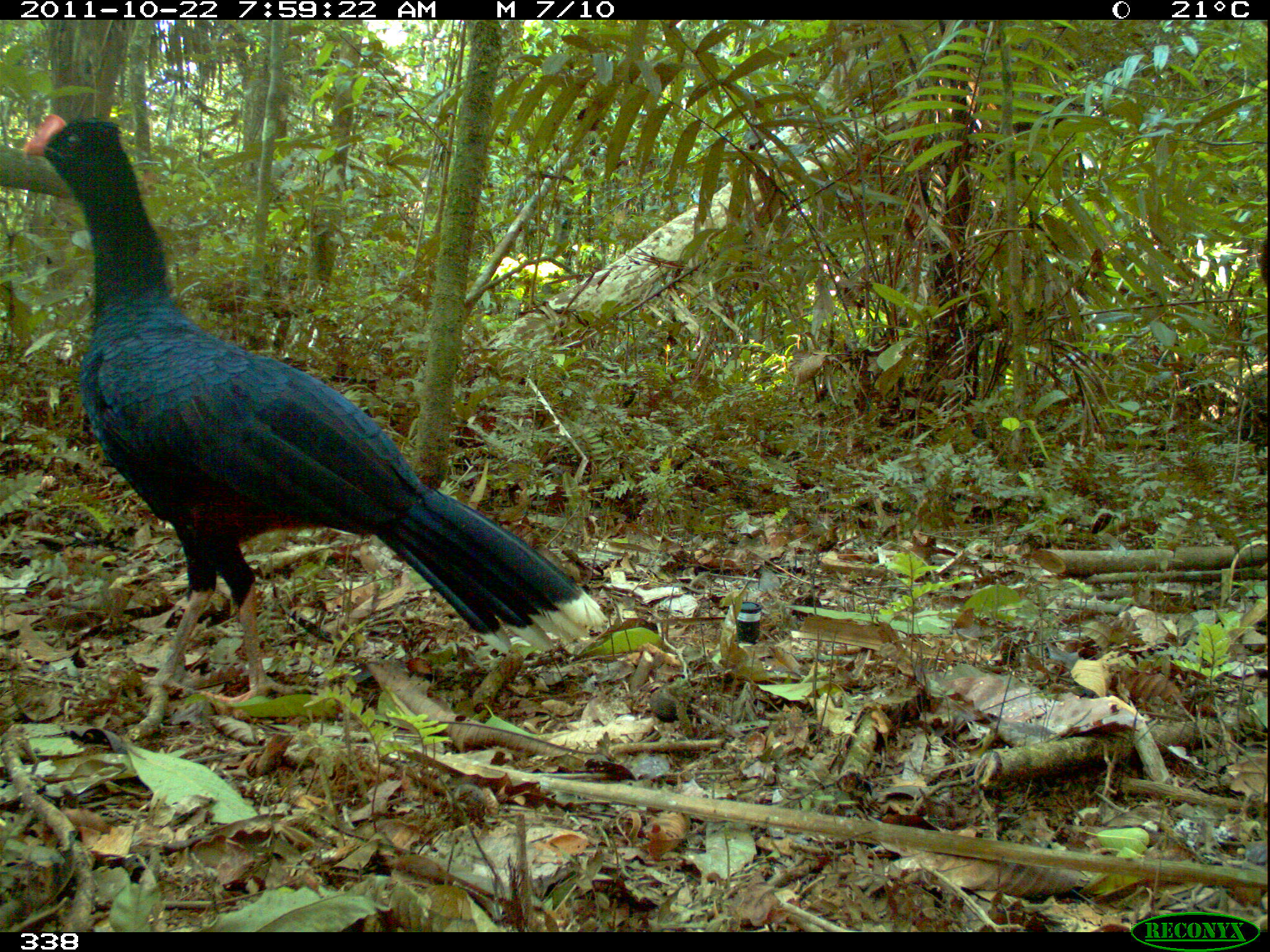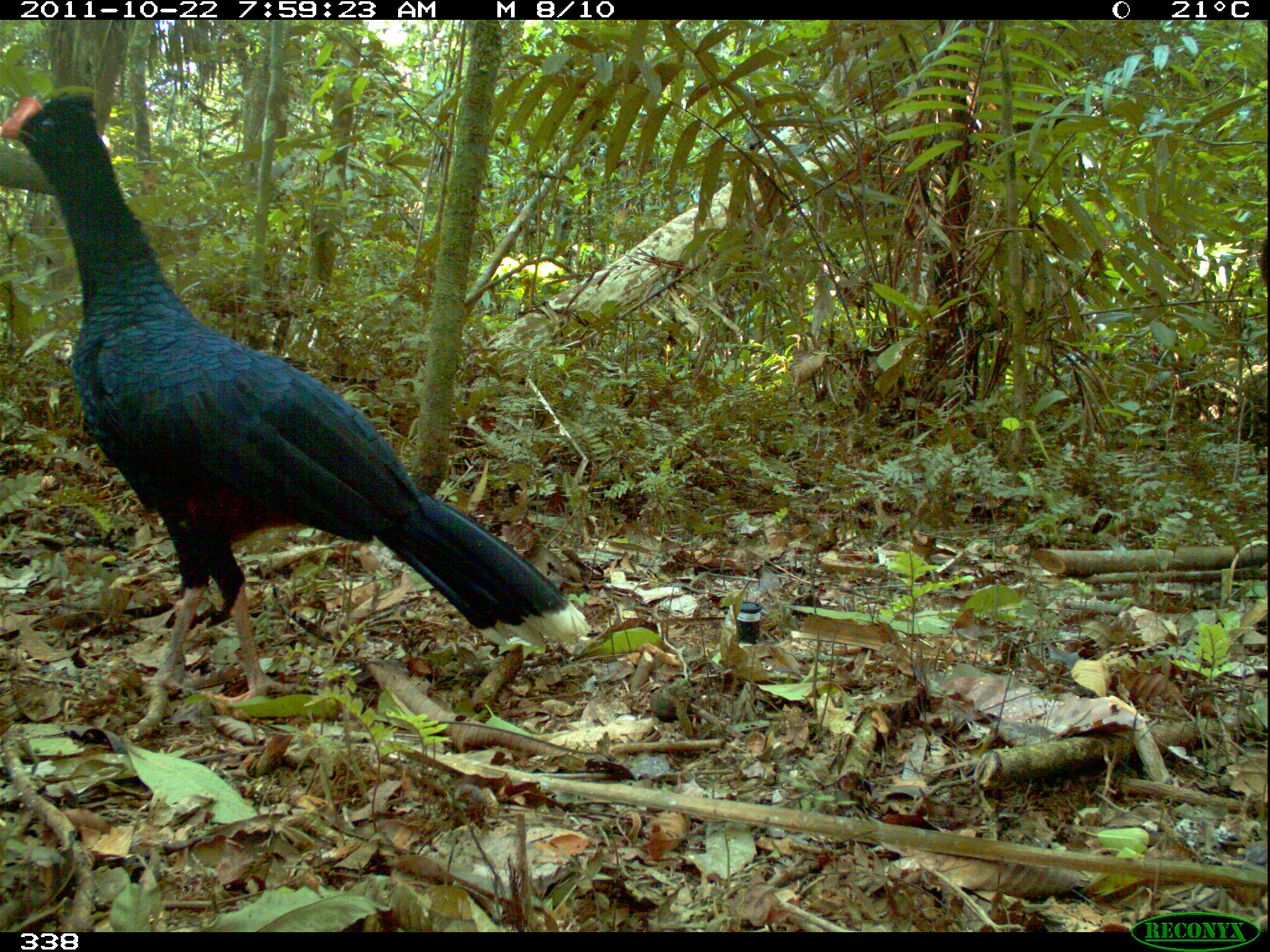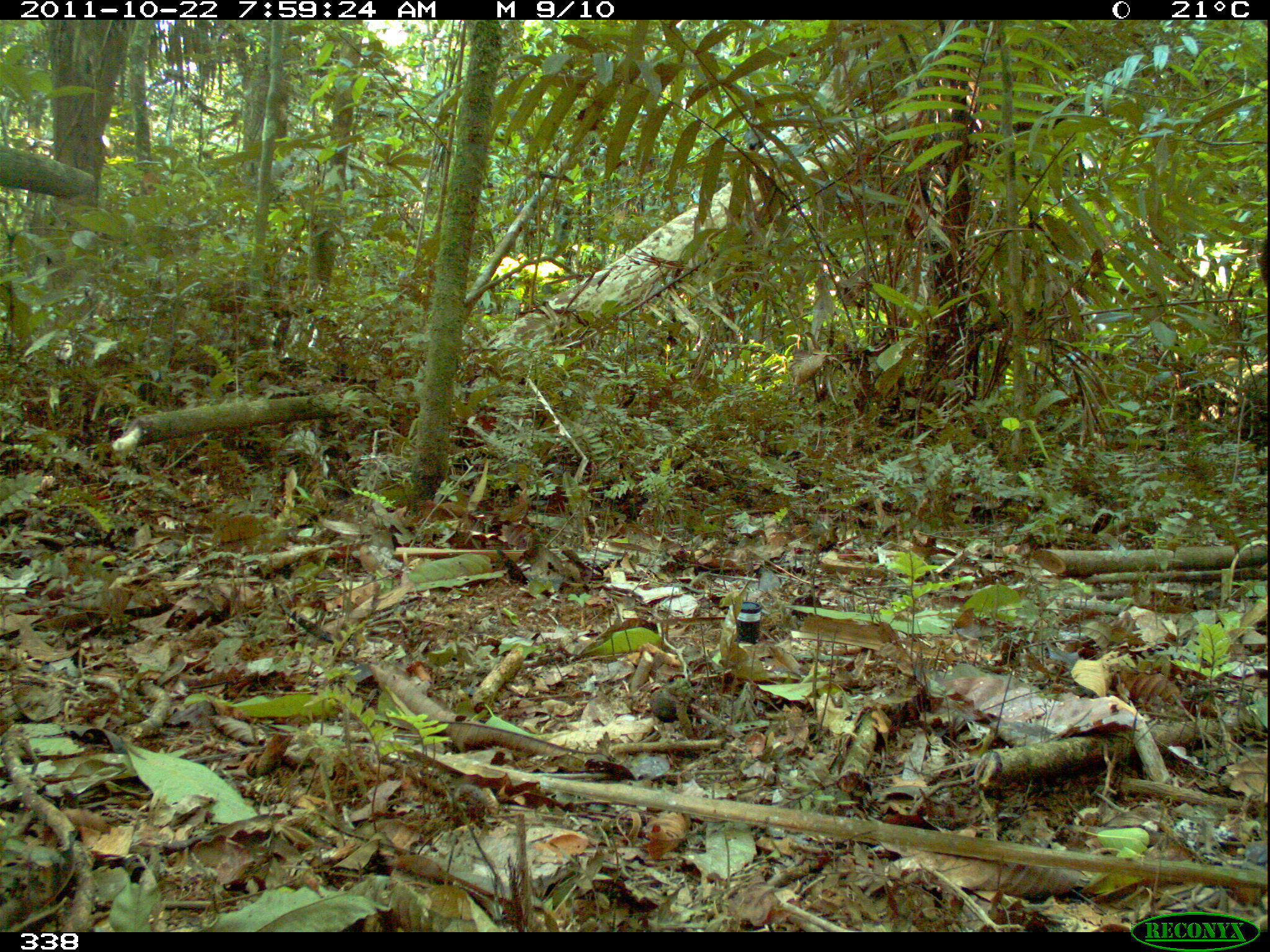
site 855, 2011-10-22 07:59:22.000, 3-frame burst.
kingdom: Animalia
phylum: Chordata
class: Aves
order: Galliformes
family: Cracidae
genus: Mitu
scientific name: Mitu tuberosum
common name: razor-billed curassow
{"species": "Mitu tuberosum (razor-billed curassow)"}